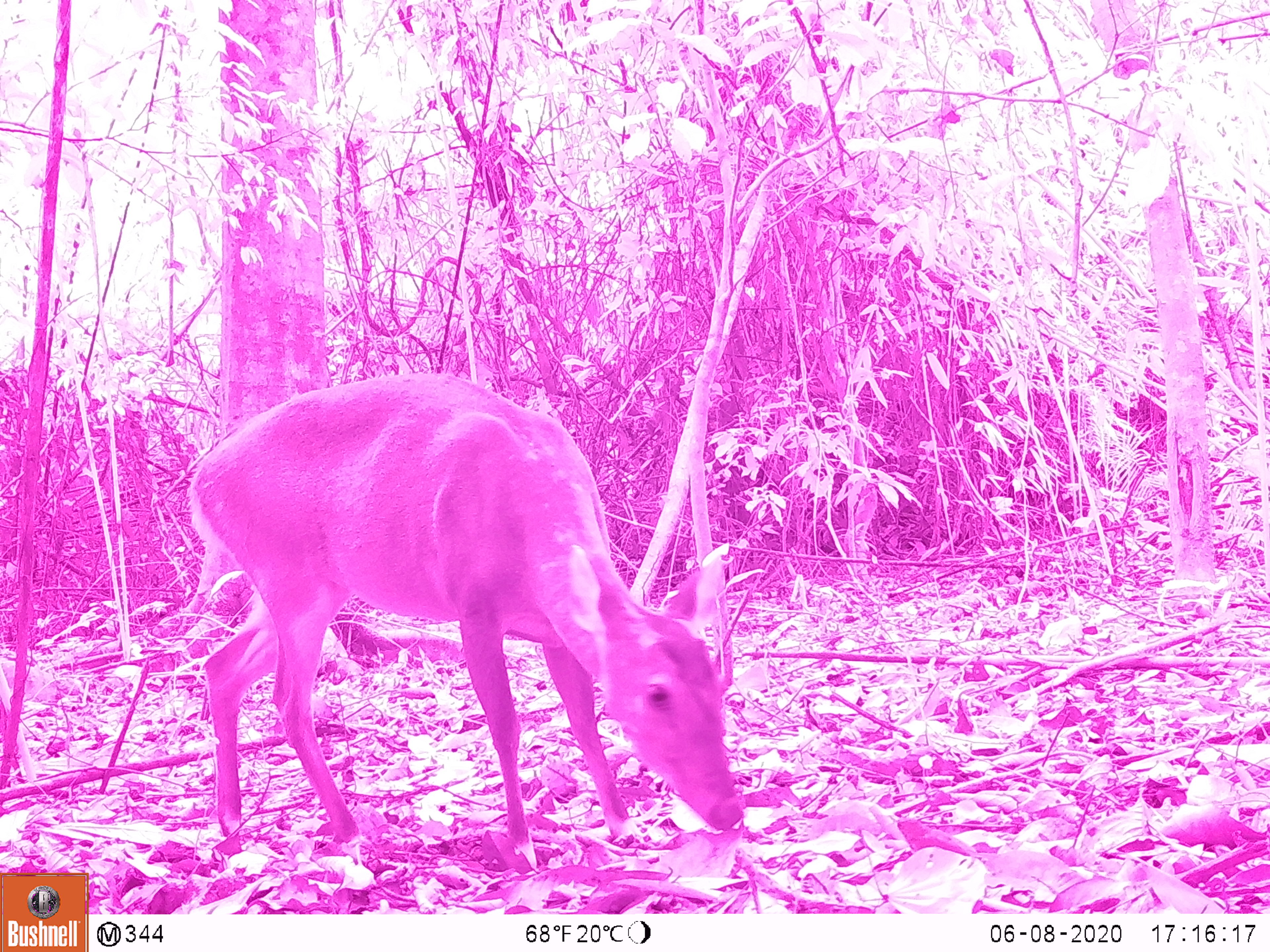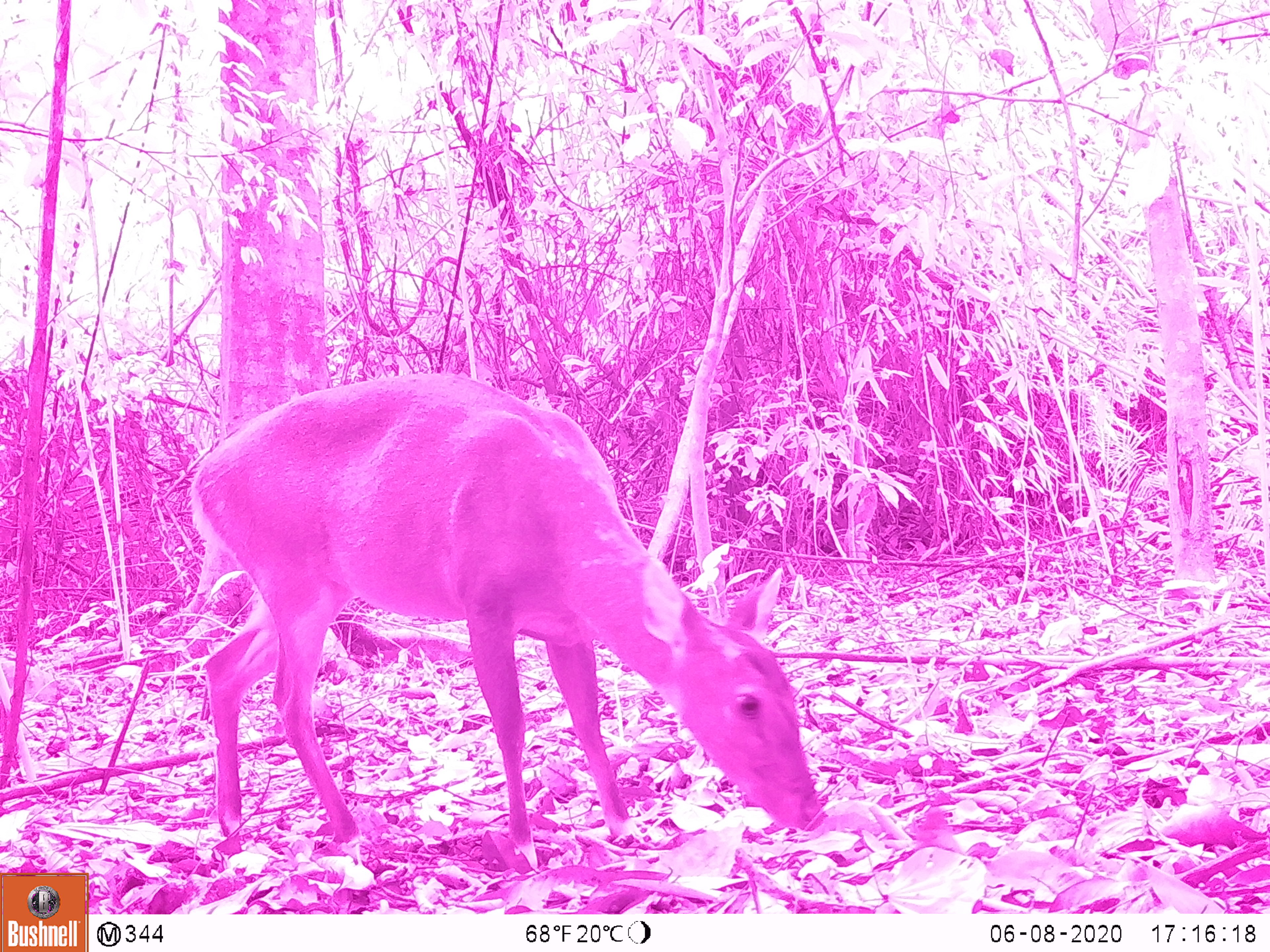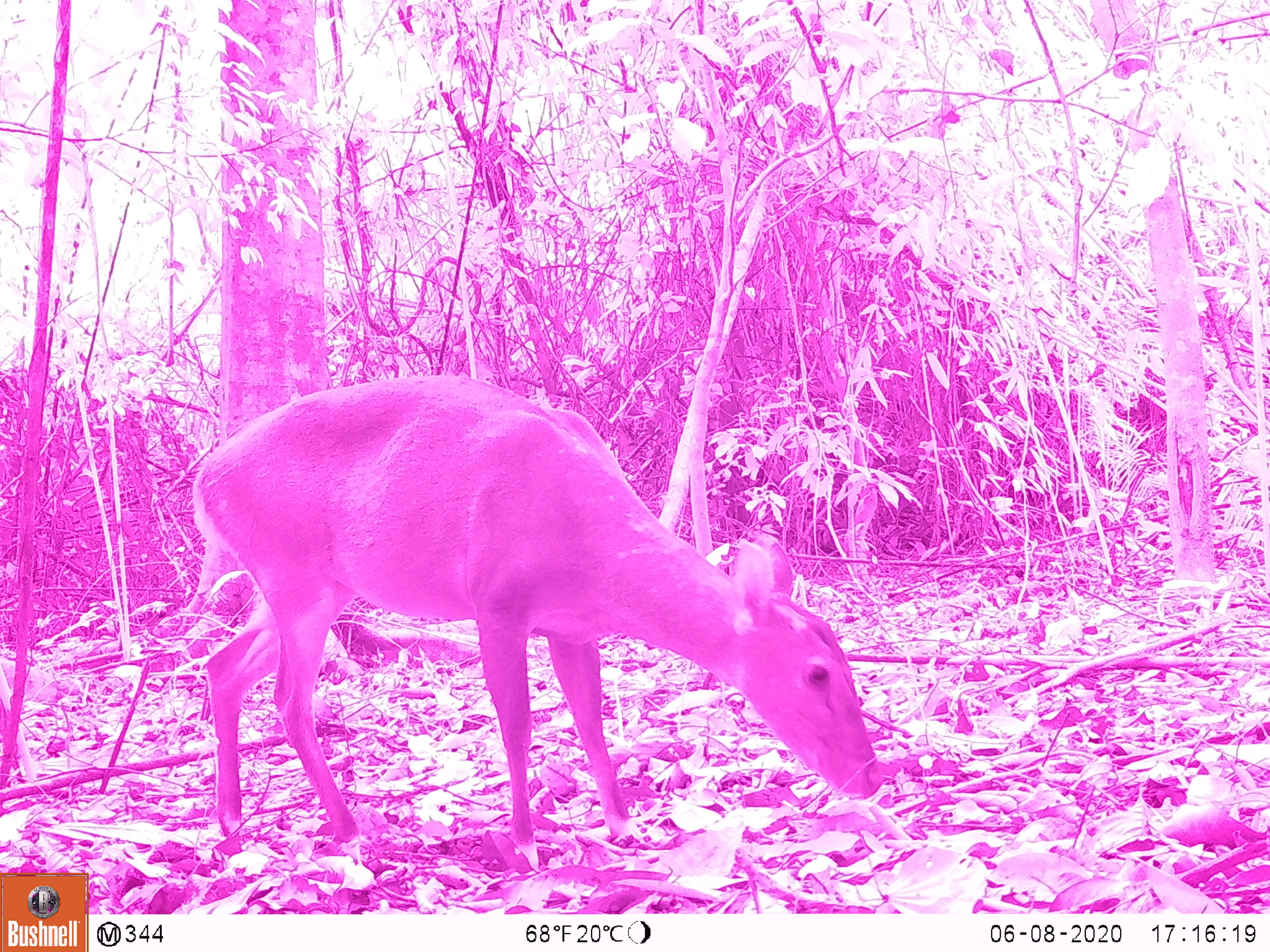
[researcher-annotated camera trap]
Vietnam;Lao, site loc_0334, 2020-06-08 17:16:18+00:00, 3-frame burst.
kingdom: Animalia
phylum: Chordata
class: Mammalia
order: Artiodactyla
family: Cervidae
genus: Muntiacus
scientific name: Muntiacus vuquangensis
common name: large-antlered muntjac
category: large antlered muntjac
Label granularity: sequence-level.